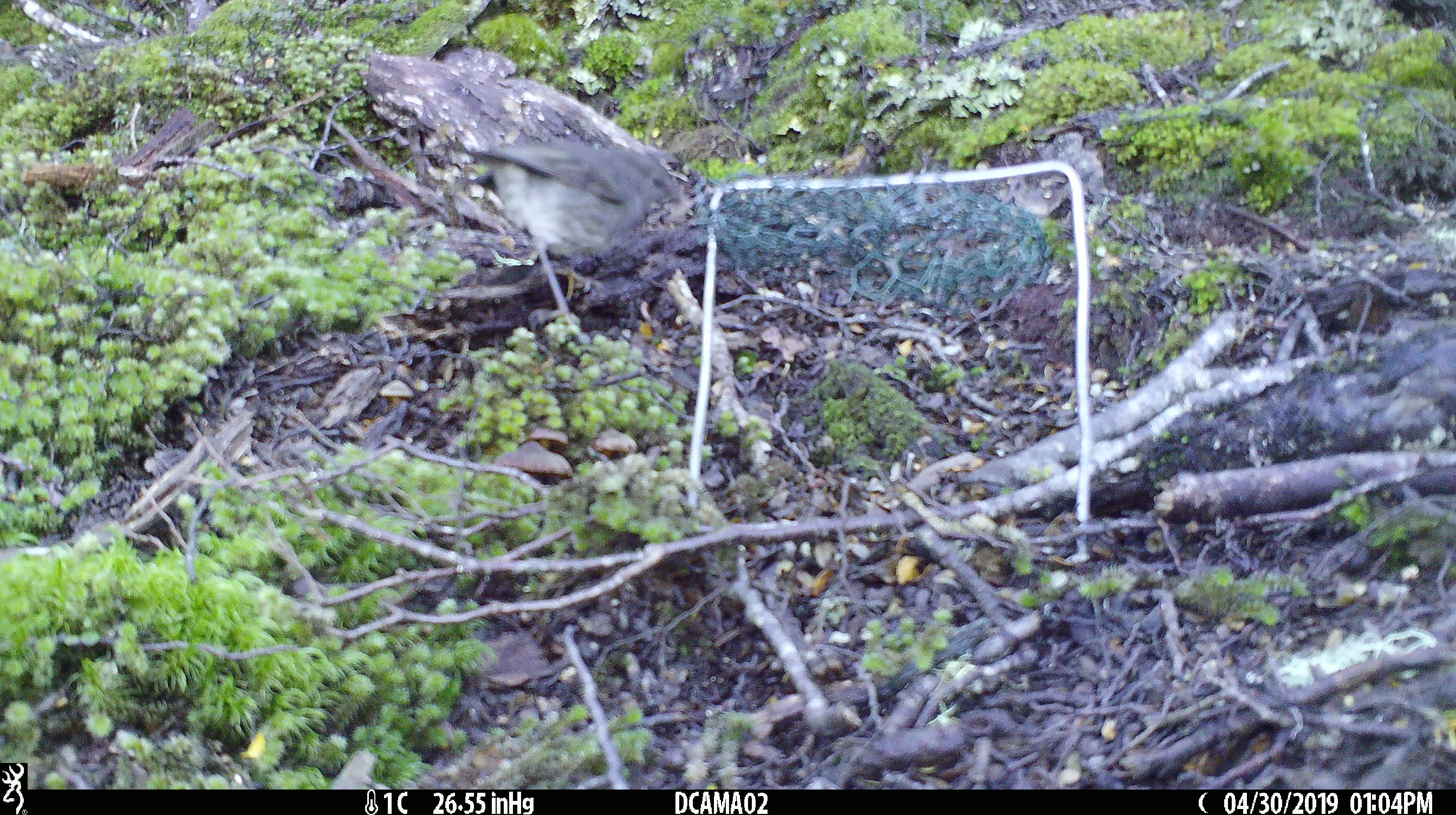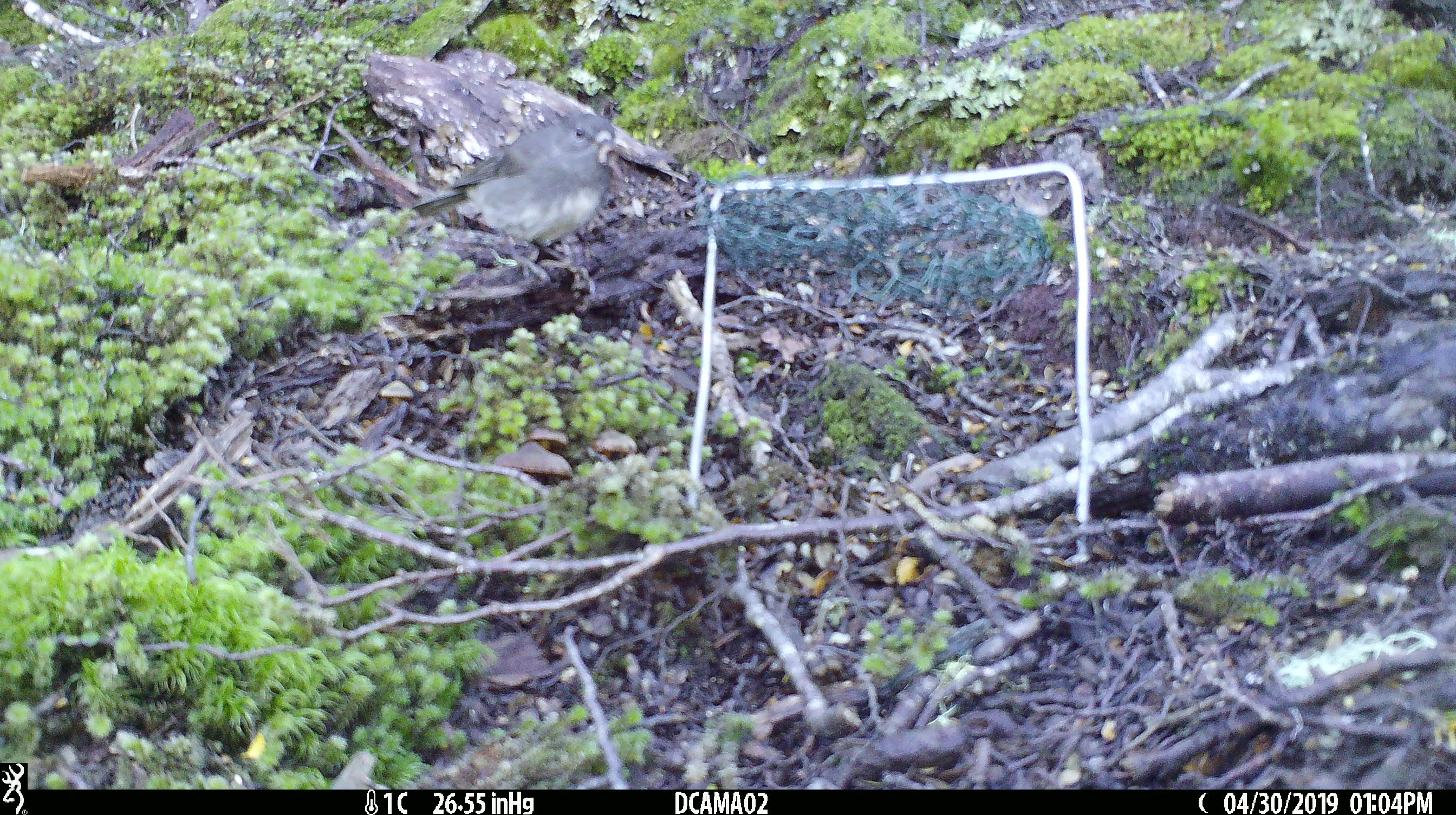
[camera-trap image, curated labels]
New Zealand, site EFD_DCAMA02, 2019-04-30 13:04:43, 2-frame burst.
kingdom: Animalia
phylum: Chordata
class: Aves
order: Passeriformes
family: Petroicidae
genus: Petroica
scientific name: Petroica australis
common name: new zealand robin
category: robin